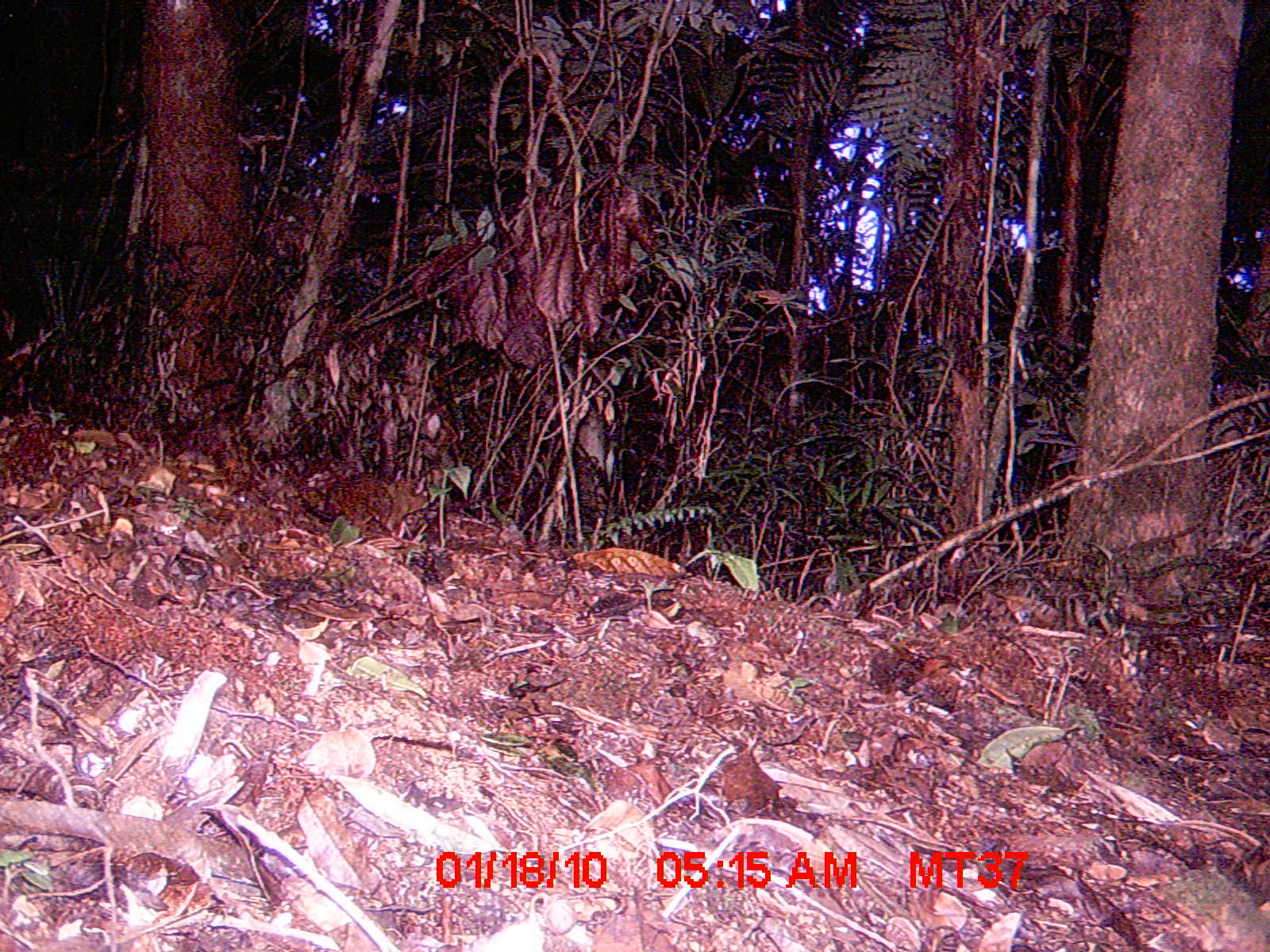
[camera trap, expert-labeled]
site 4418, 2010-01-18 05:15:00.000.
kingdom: Animalia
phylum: Chordata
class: Mammalia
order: Rodentia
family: Nesomyidae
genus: Hypogeomys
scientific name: Hypogeomys antimena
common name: malagasy giant rat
Hypogeomys antimena (malagasy giant rat), count 1.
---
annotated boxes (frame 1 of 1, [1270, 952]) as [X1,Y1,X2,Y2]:
hypogeomys antimena: [305,471,429,540]